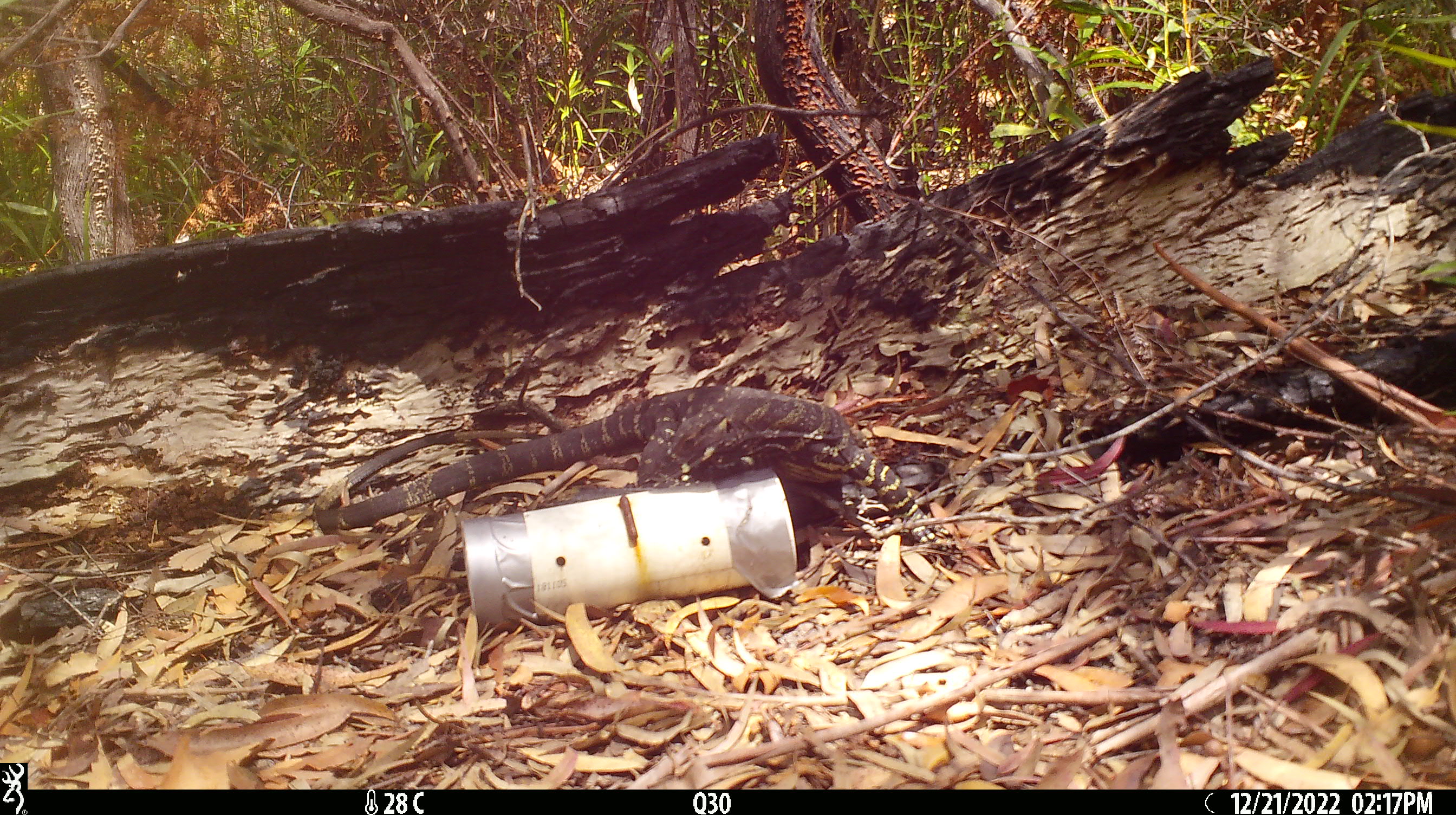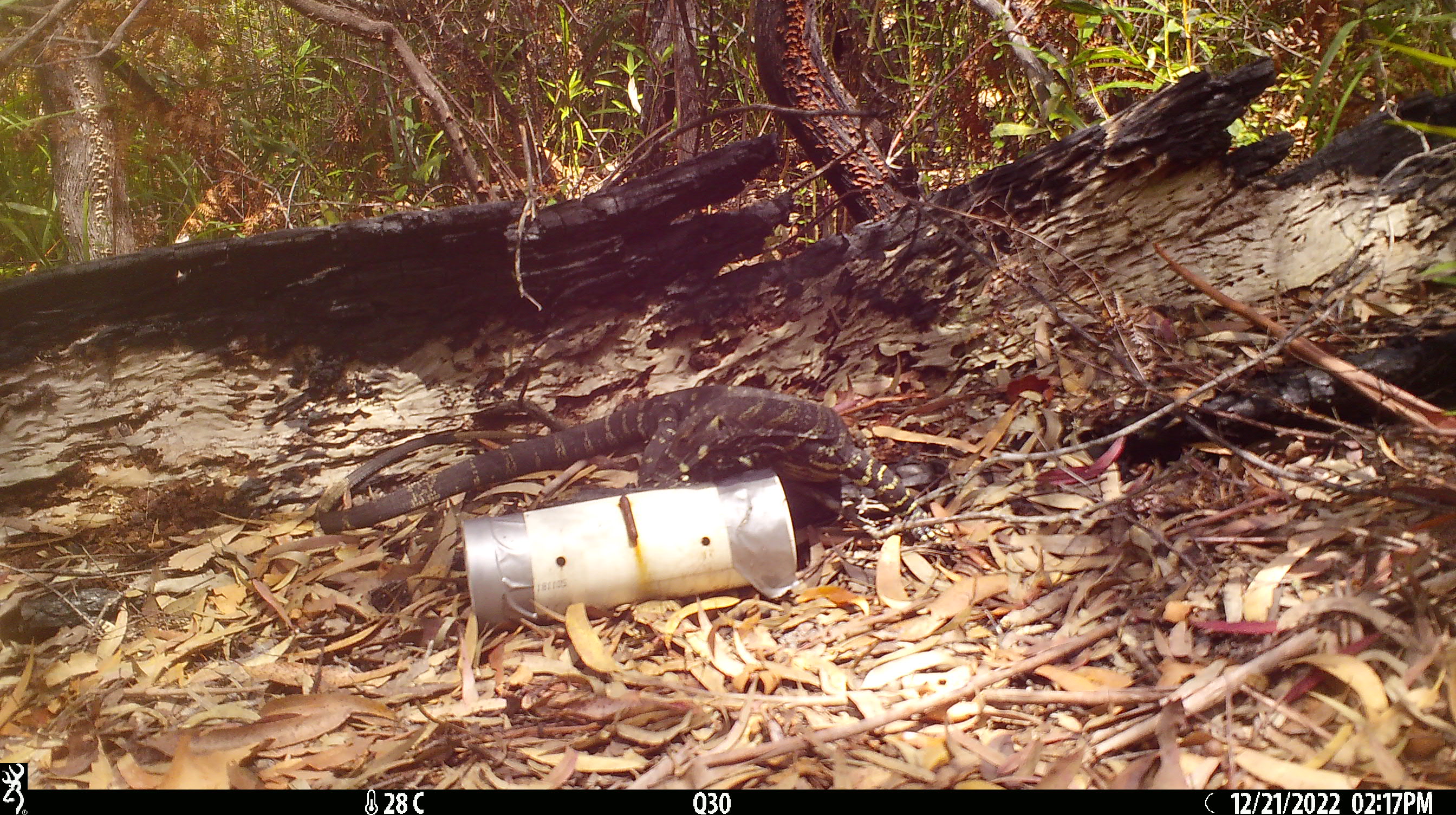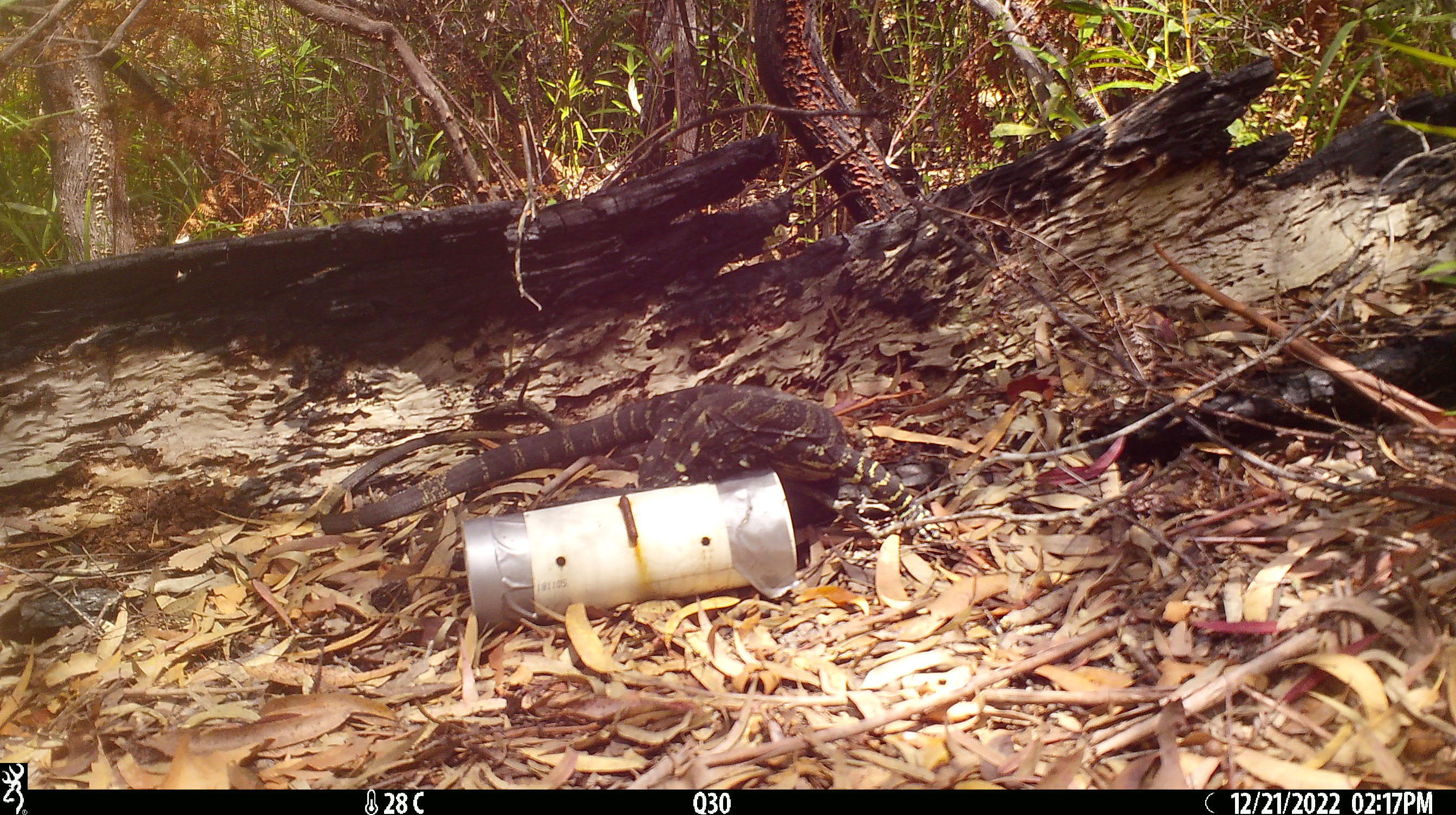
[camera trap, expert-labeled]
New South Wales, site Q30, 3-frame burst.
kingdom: Animalia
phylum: Chordata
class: Reptilia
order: Squamata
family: Varanidae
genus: Varanus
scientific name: Varanus varius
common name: lace monitor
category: goanna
Goanna (lace monitor) (Varanus varius).